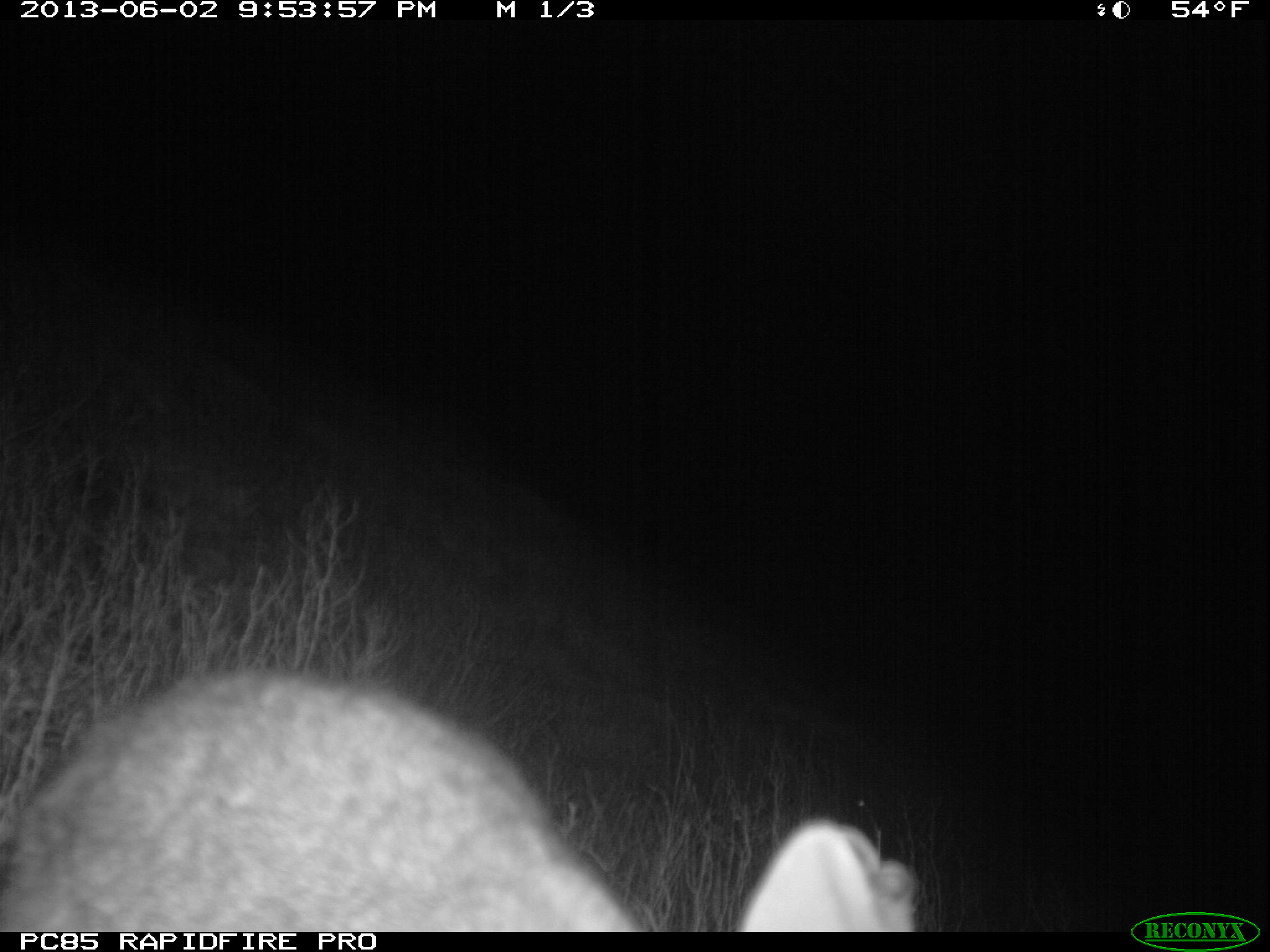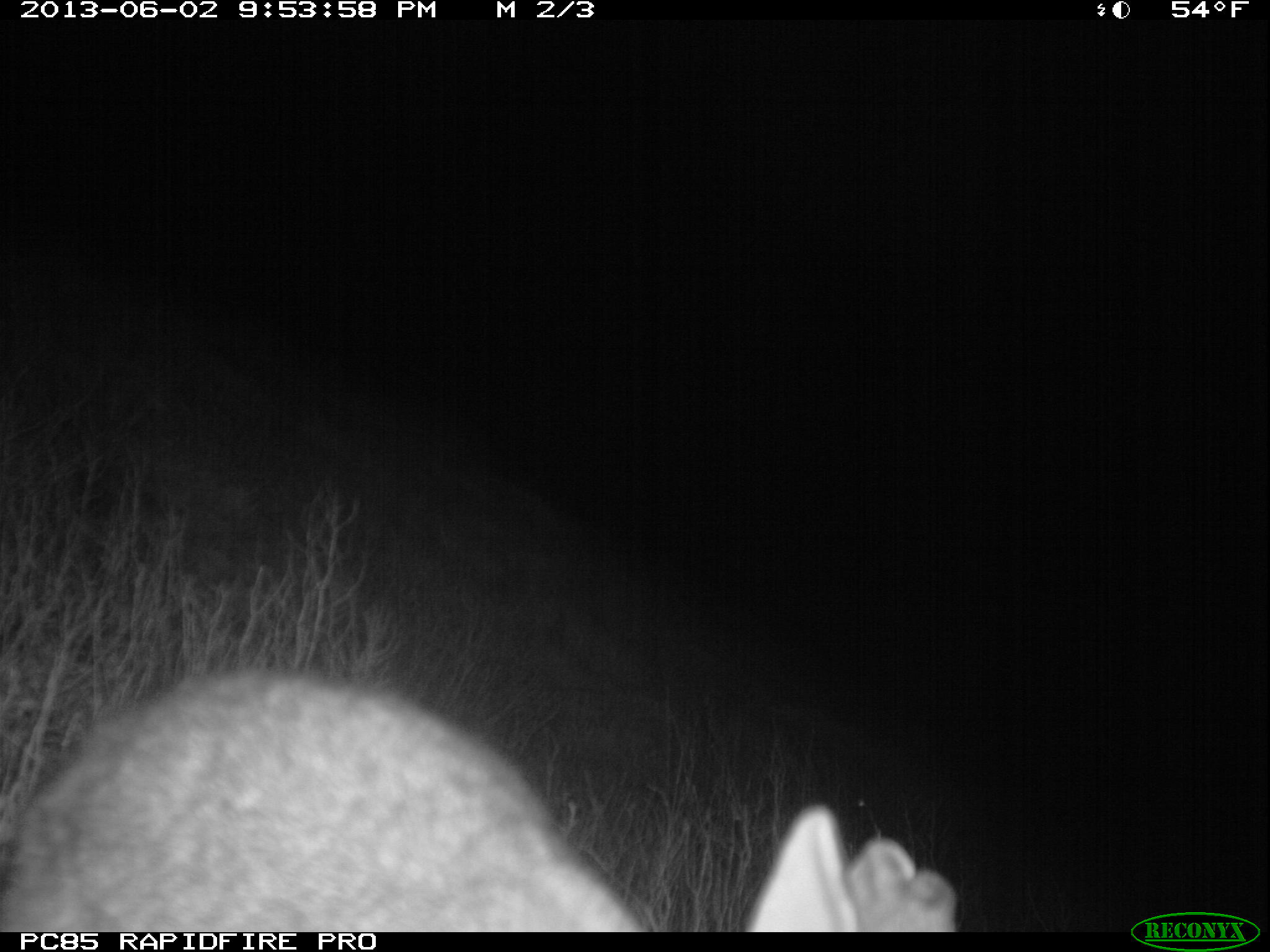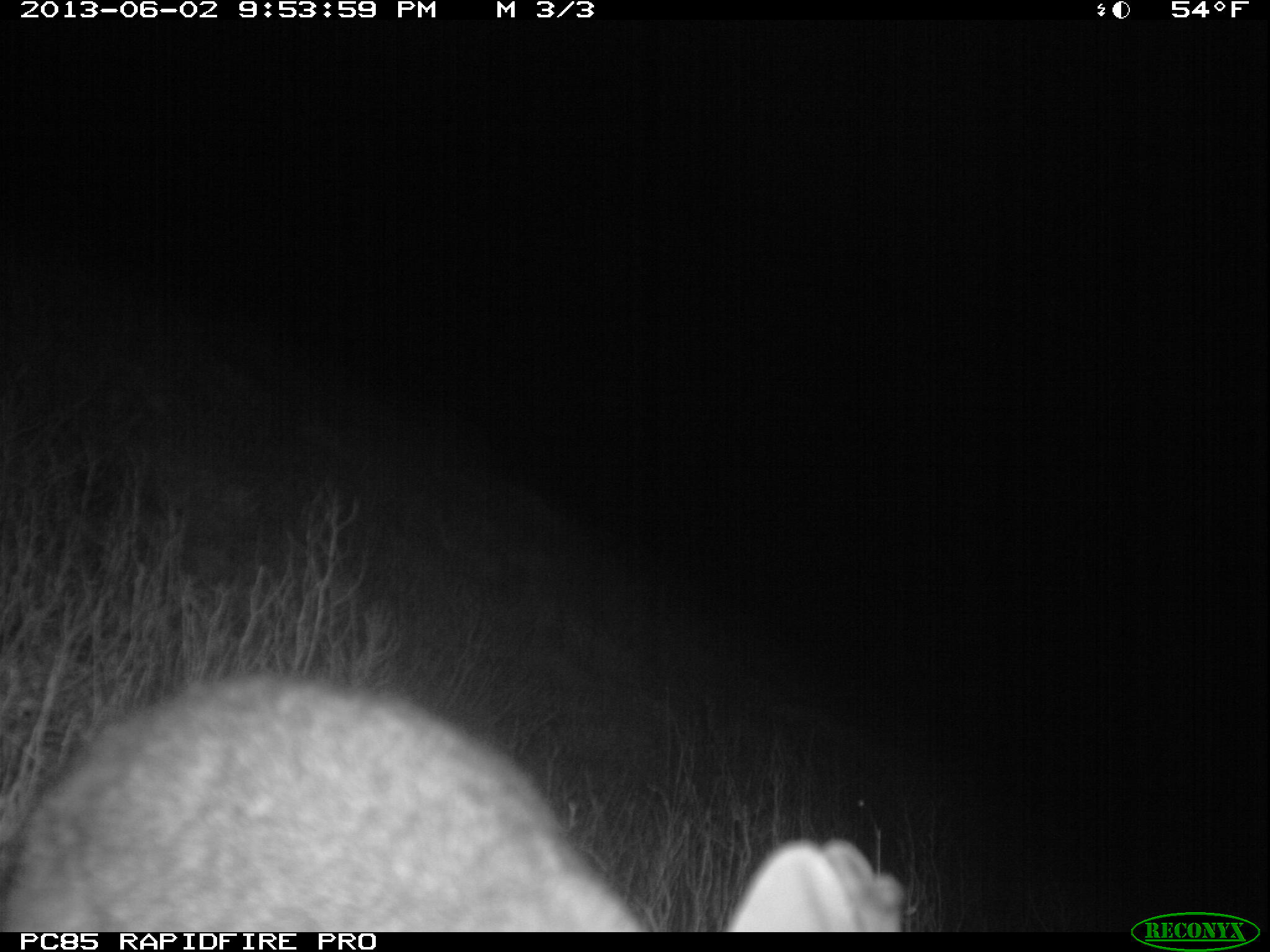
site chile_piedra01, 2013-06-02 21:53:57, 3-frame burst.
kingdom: Animalia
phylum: Chordata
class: Mammalia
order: Lagomorpha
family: Leporidae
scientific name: Leporidae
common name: rabbits and hares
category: rabbit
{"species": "rabbit (rabbits and hares) (Leporidae)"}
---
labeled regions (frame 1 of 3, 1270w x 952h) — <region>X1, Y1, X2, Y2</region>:
rabbit: <region>0, 669, 954, 930</region>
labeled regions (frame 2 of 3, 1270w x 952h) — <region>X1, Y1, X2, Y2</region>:
rabbit: <region>0, 668, 1007, 930</region>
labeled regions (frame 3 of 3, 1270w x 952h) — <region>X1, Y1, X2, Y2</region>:
rabbit: <region>1, 672, 921, 930</region>